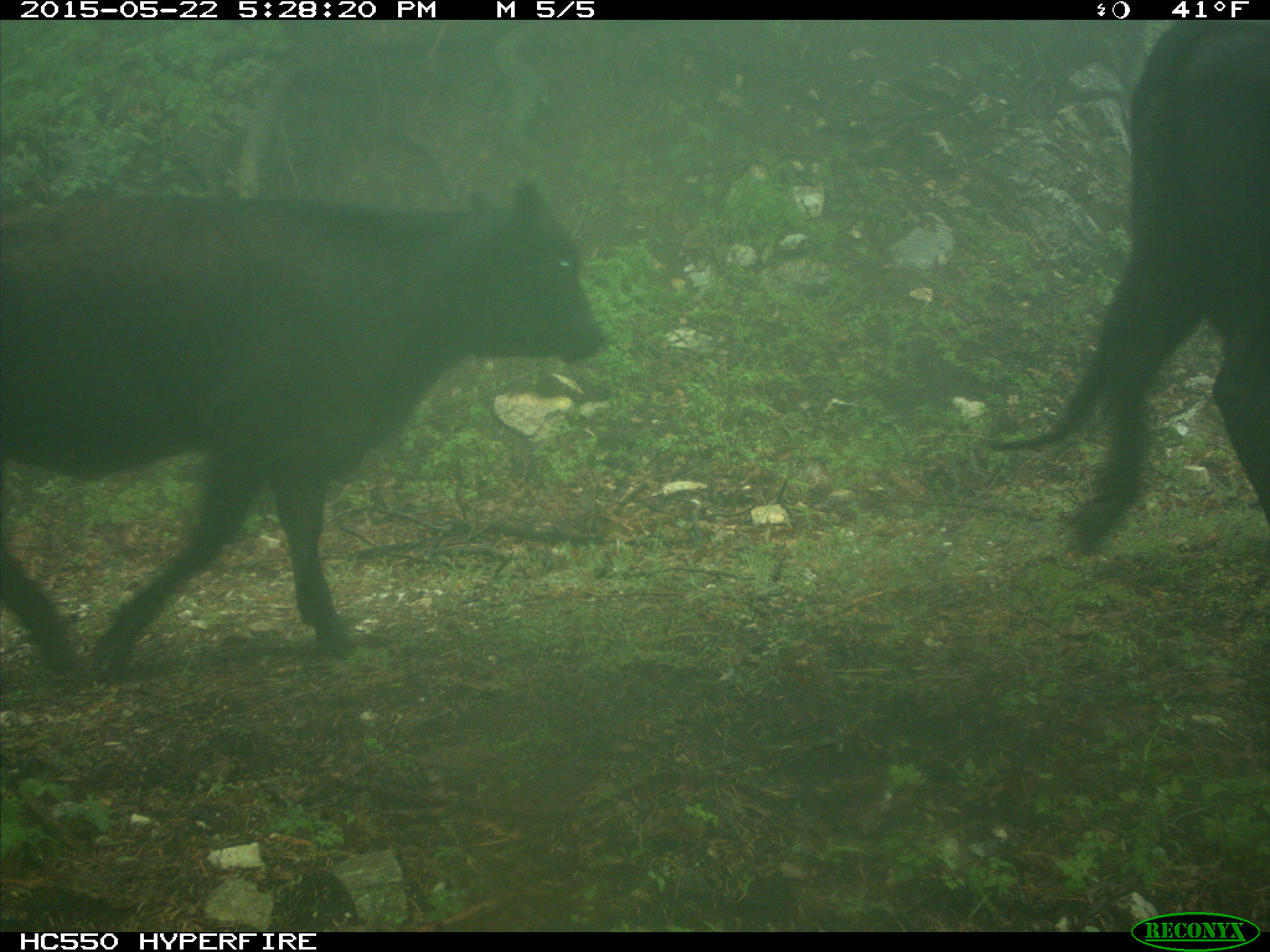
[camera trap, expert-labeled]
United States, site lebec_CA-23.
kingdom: Animalia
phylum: Chordata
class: Mammalia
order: Artiodactyla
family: Bovidae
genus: Bos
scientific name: Bos taurus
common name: domestic cow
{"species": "Bos taurus (domestic cow)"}